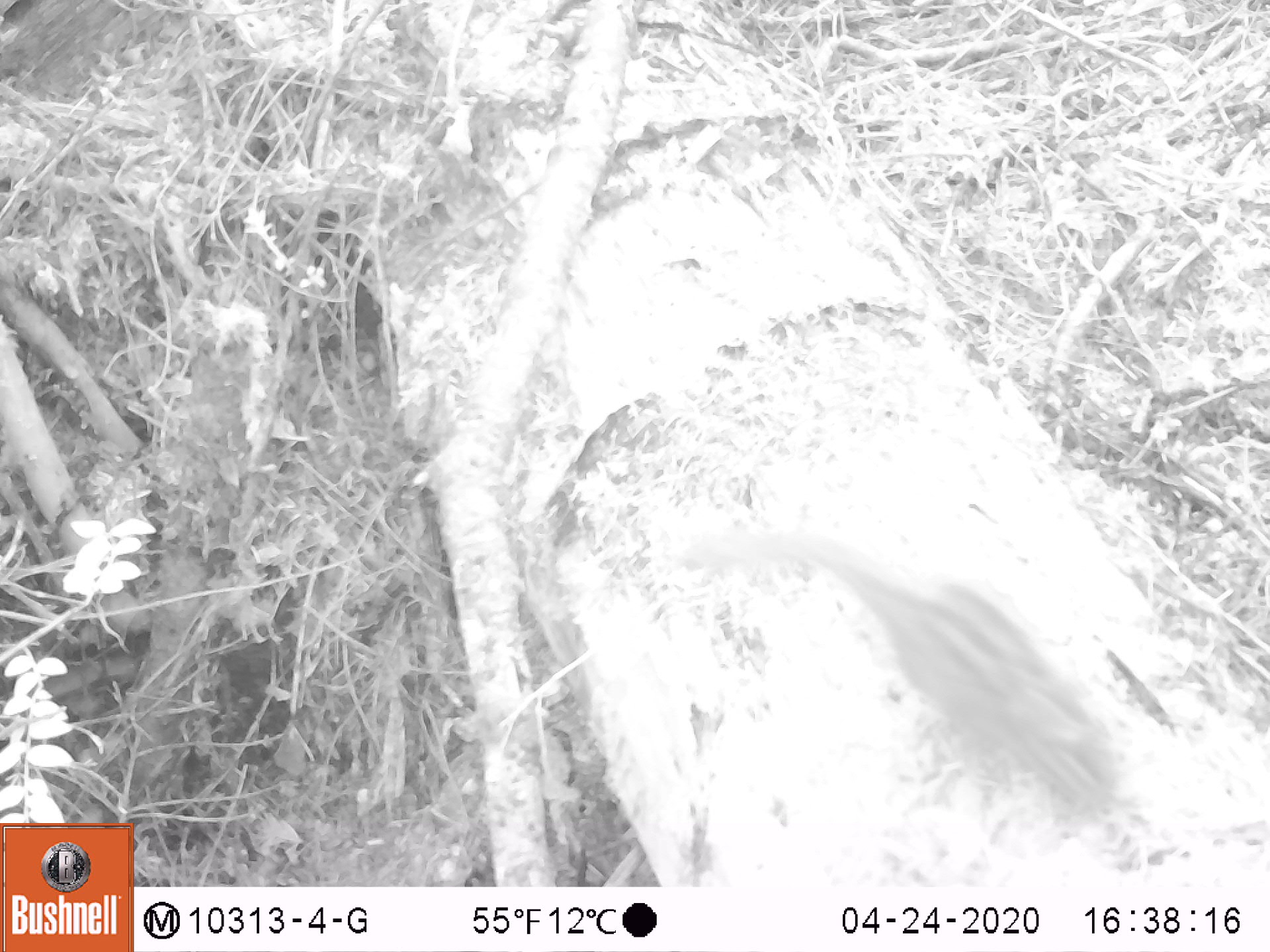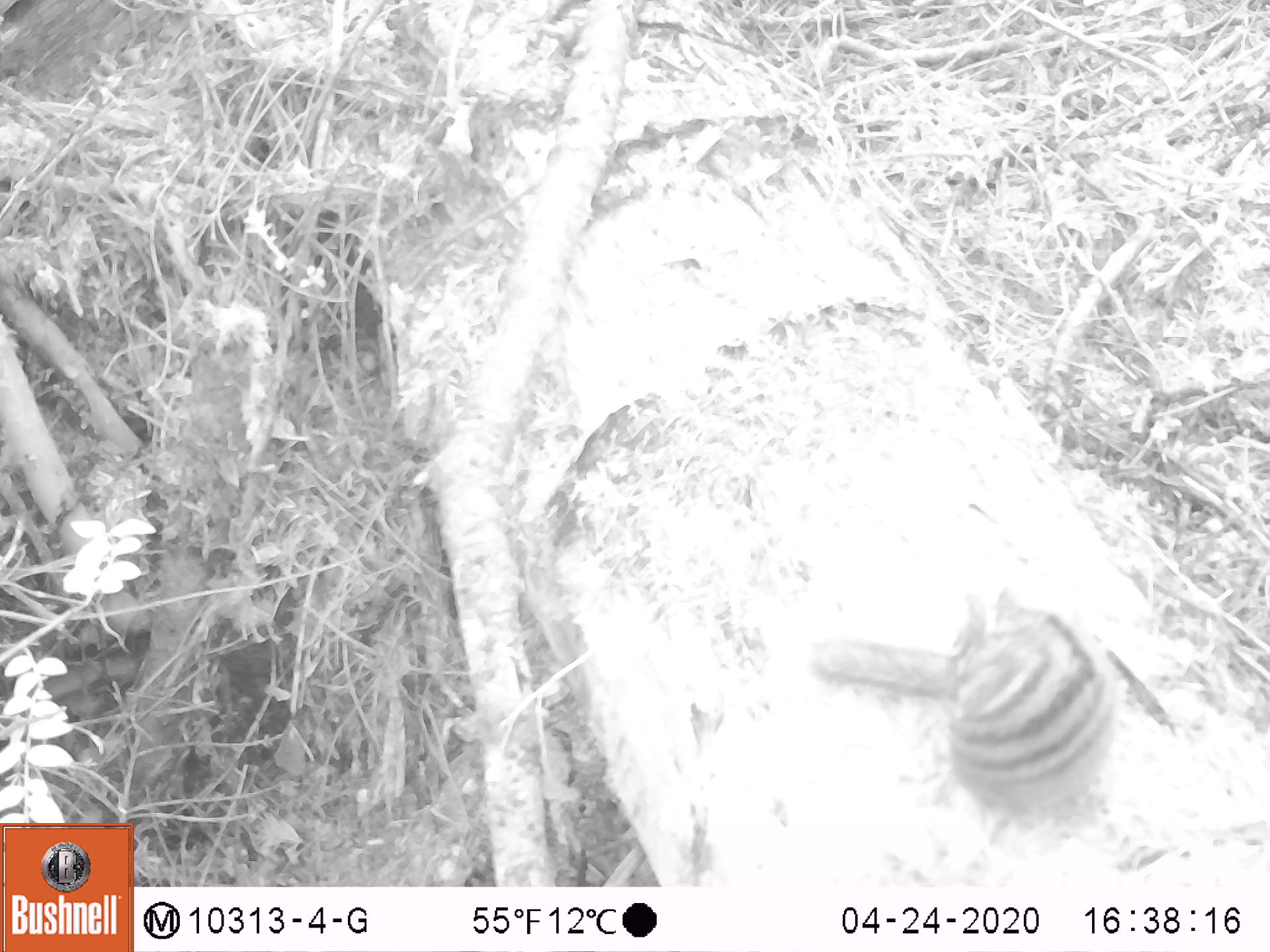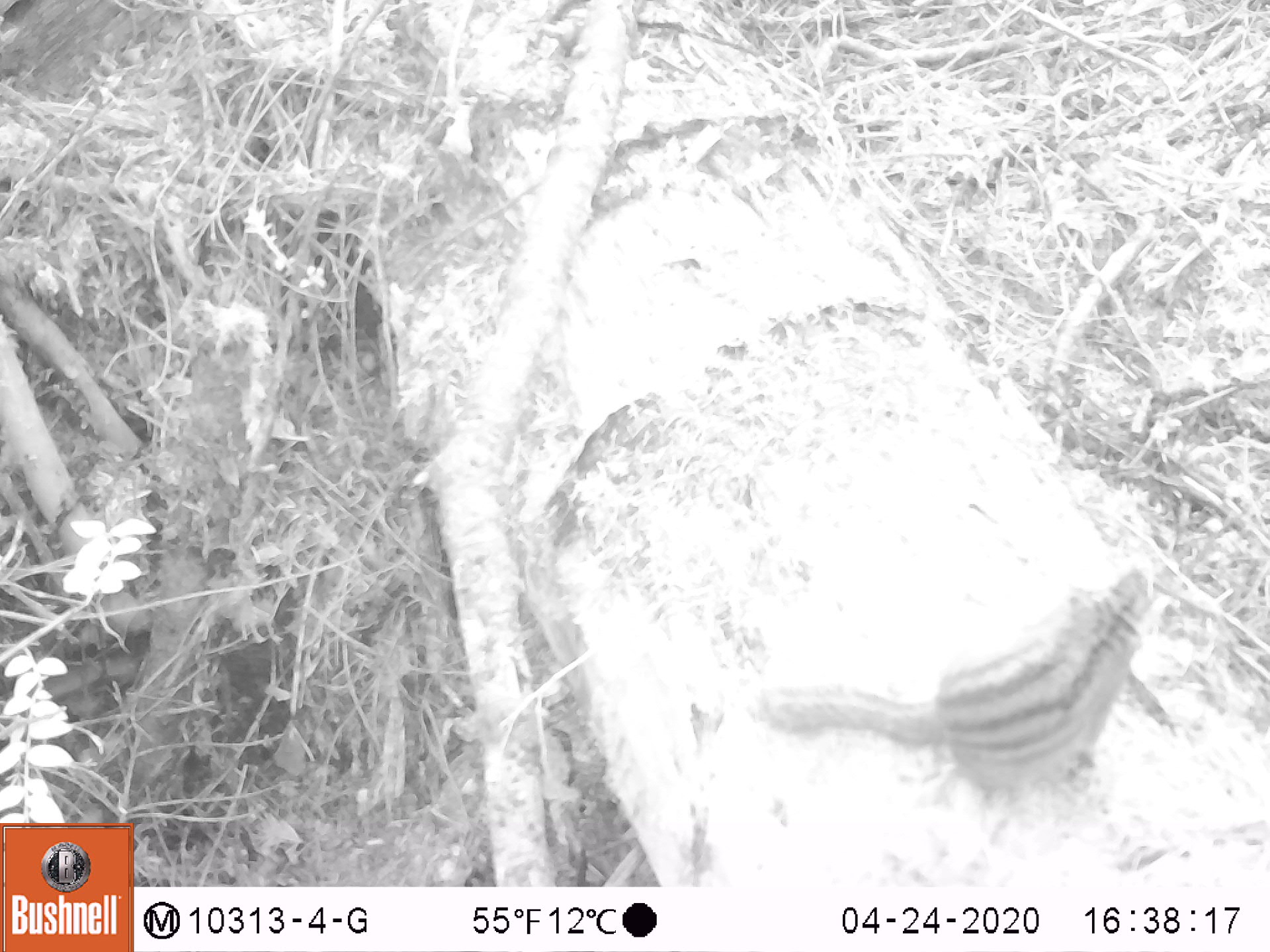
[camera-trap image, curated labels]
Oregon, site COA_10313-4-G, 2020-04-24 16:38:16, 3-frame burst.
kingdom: Animalia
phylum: Chordata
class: Mammalia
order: Rodentia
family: Sciuridae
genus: Neotamias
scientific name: Neotamias townsendii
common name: townsend's chipmunk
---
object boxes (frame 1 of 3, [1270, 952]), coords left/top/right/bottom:
townsend's chipmunk: 677/516/1134/836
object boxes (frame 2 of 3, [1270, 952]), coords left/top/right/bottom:
townsend's chipmunk: 801/571/1123/823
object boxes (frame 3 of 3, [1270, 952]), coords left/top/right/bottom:
townsend's chipmunk: 744/556/1160/809